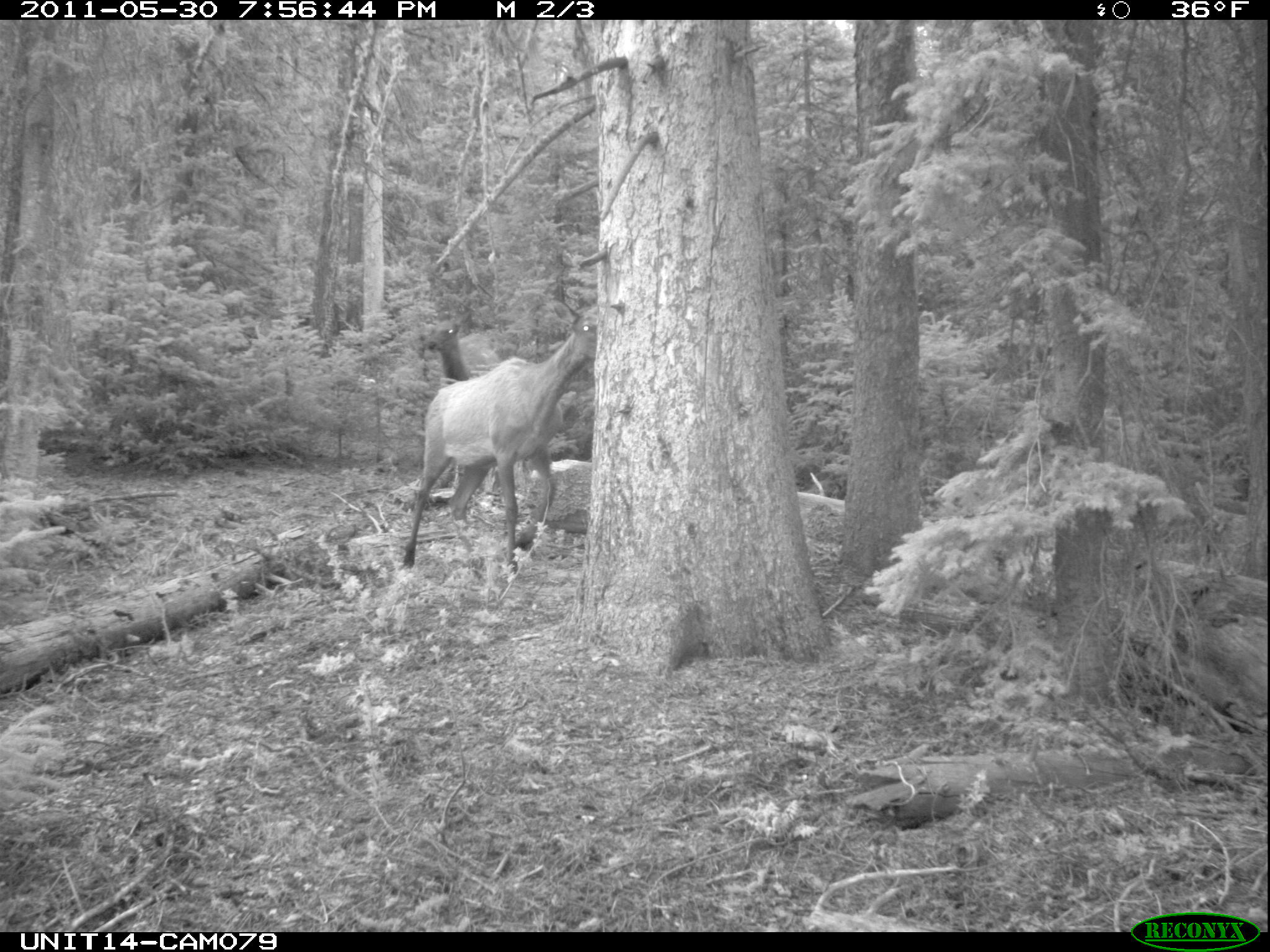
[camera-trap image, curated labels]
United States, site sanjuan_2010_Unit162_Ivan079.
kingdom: Animalia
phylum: Chordata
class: Mammalia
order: Artiodactyla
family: Cervidae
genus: Cervus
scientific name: Cervus elaphus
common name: red deer